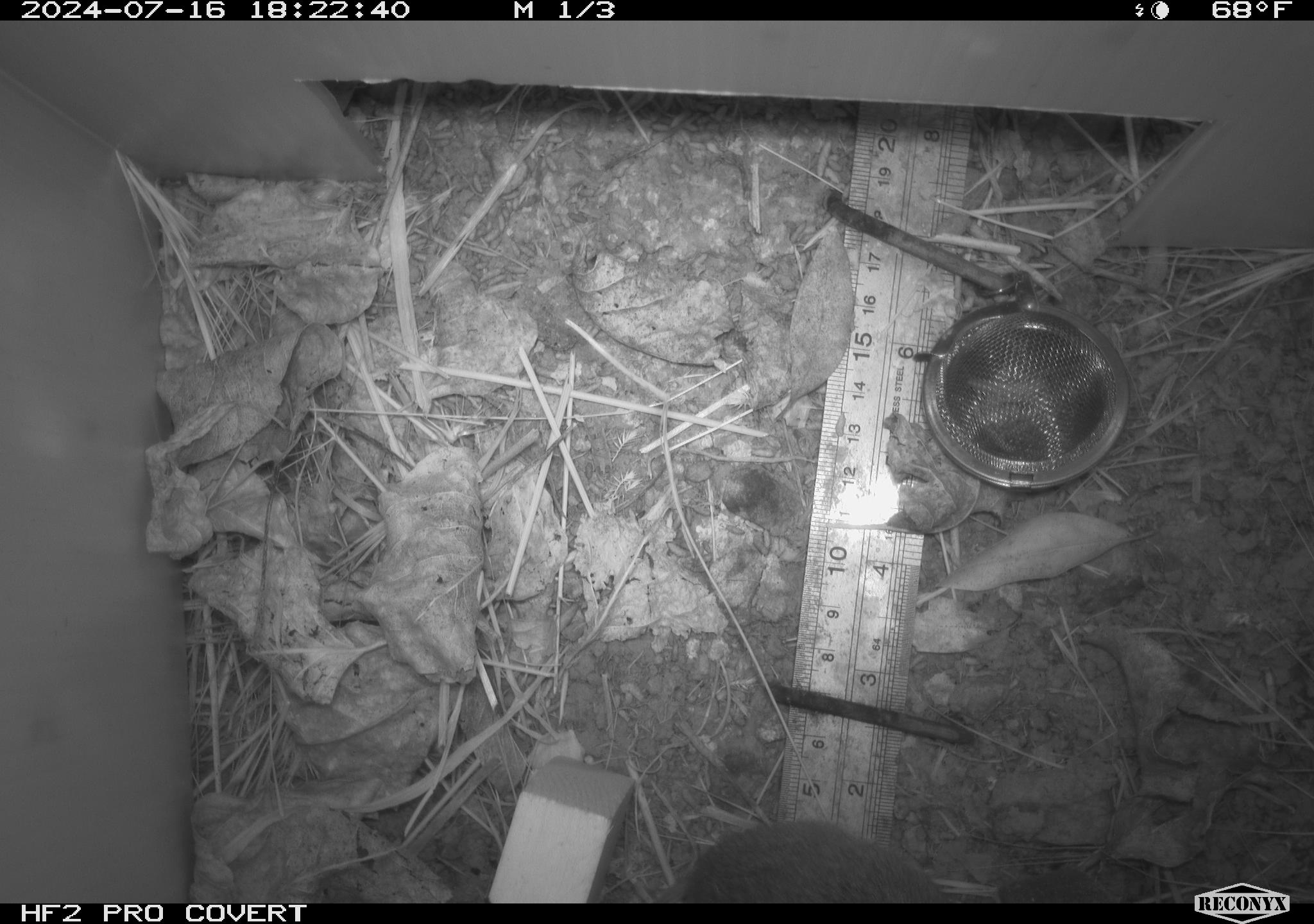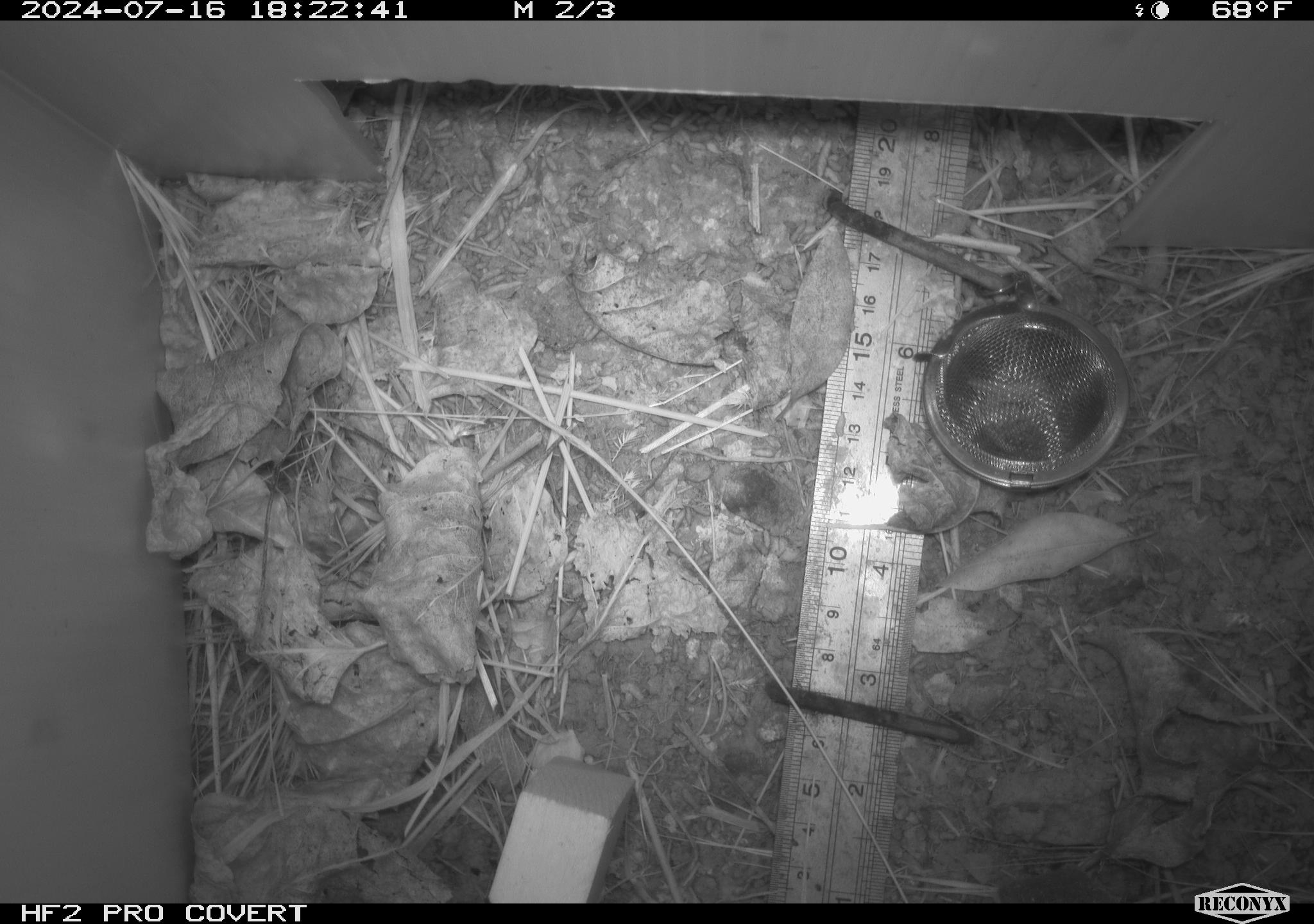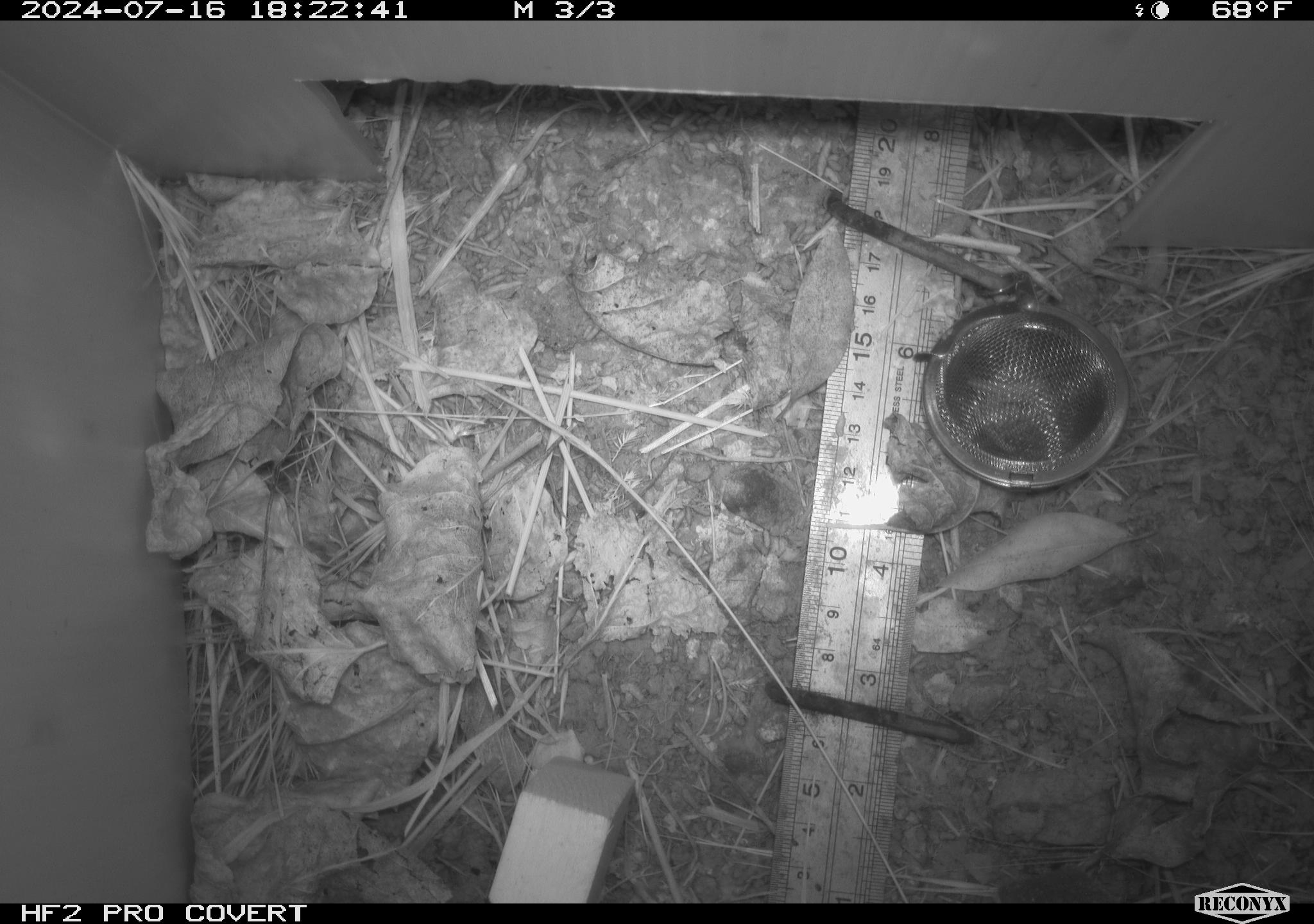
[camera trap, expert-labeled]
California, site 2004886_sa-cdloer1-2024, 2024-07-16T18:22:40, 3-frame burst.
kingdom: Animalia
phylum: Chordata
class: Mammalia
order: Rodentia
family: Cricetidae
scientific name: Arvicolinae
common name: voles, lemmings, and muskrats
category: arvicolinae subfamily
Arvicolinae subfamily (voles, lemmings, and muskrats) (Arvicolinae).